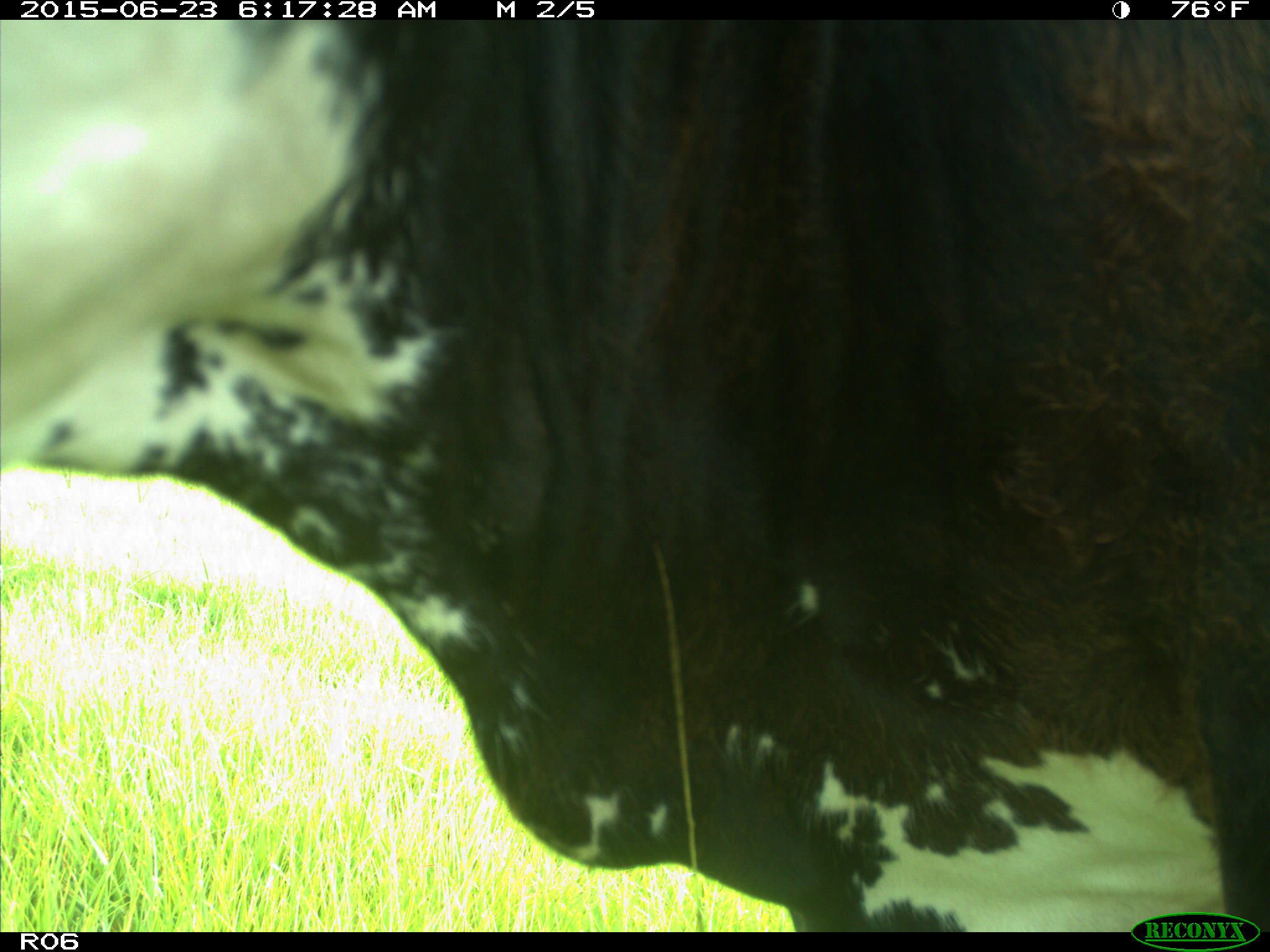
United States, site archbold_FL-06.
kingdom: Animalia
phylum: Chordata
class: Mammalia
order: Artiodactyla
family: Bovidae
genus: Bos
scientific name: Bos taurus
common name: domestic cow